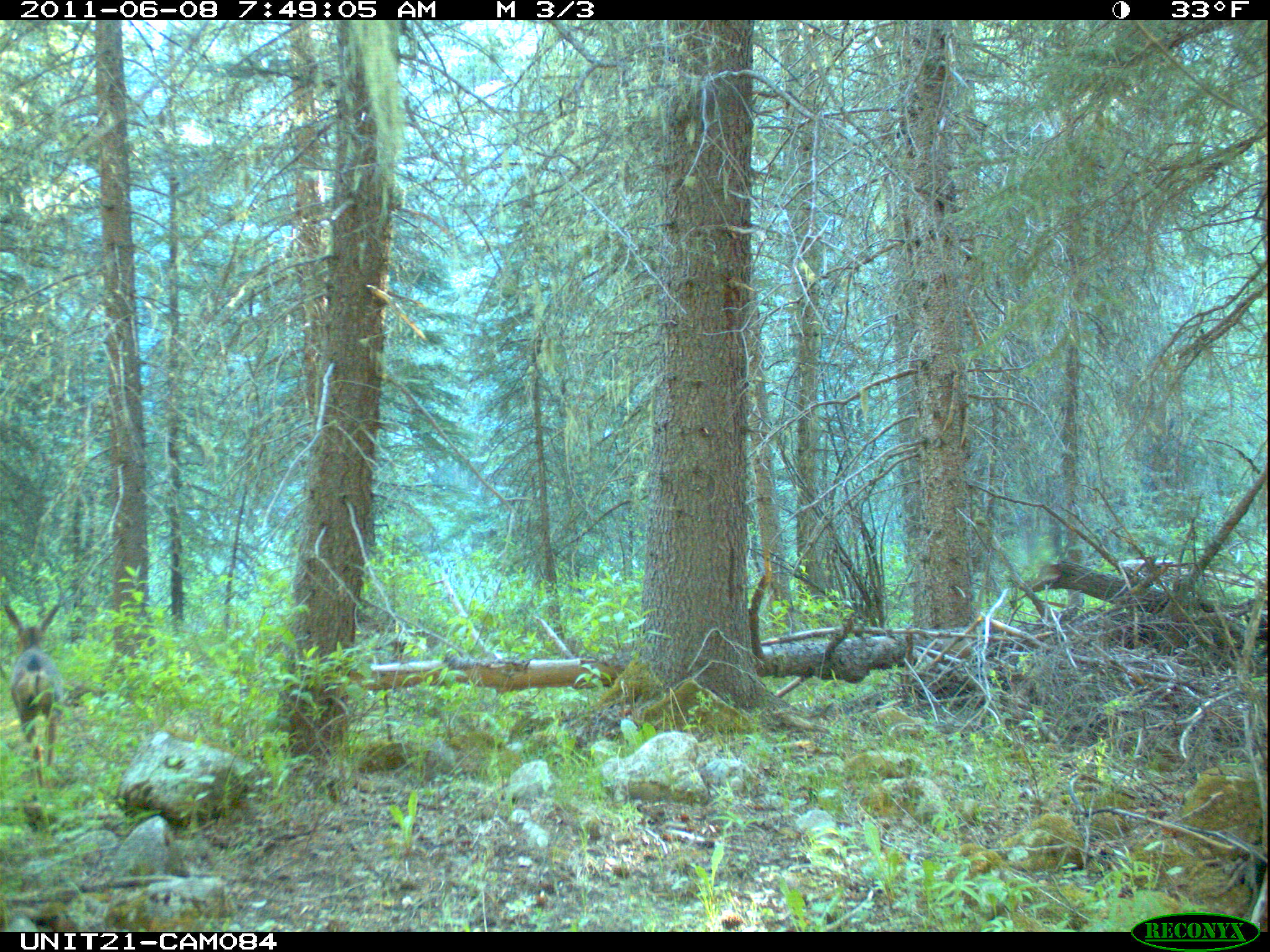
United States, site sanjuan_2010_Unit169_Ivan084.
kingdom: Animalia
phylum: Chordata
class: Mammalia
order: Artiodactyla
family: Cervidae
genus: Odocoileus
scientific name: Odocoileus hemionus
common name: mule deer